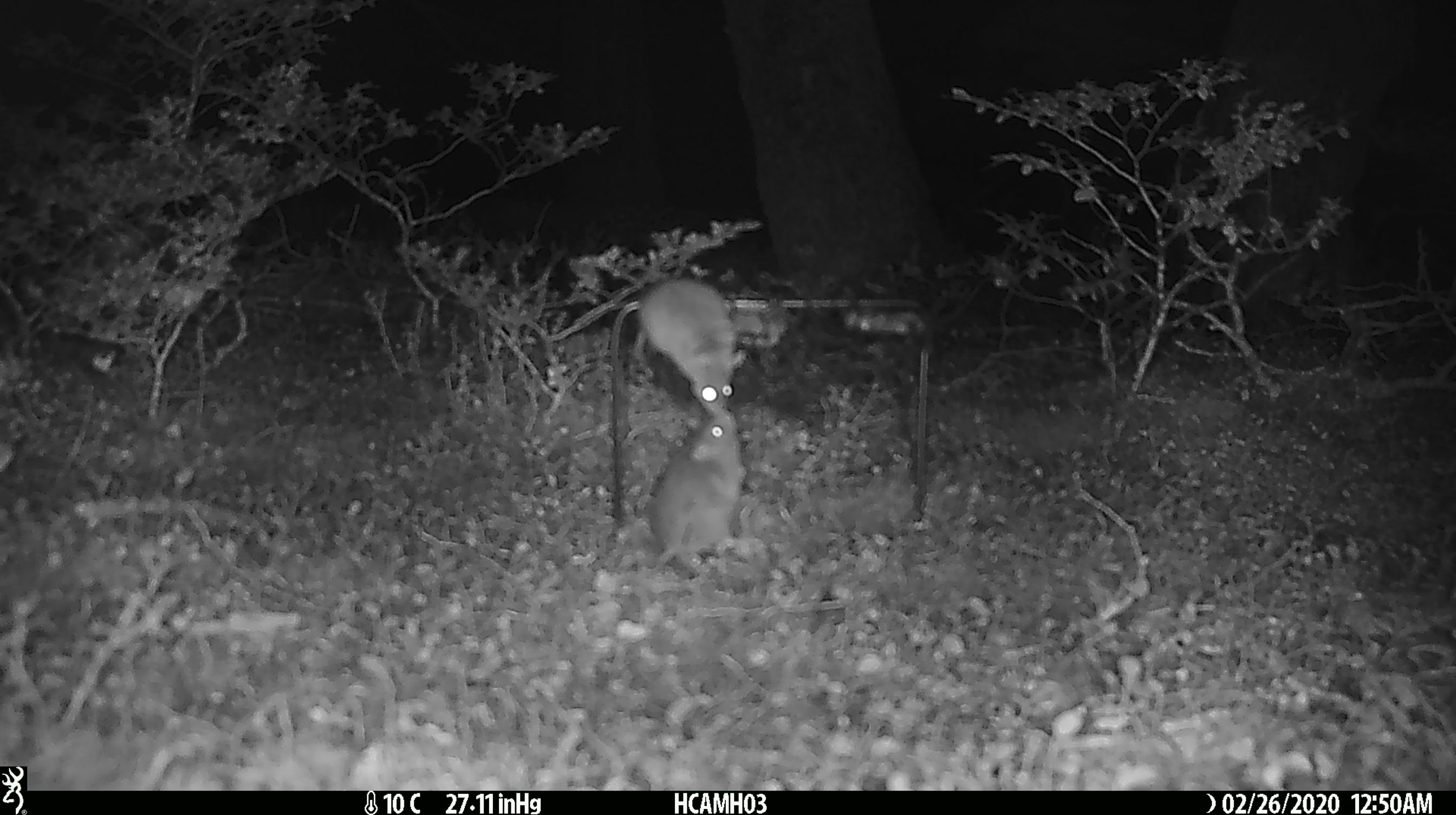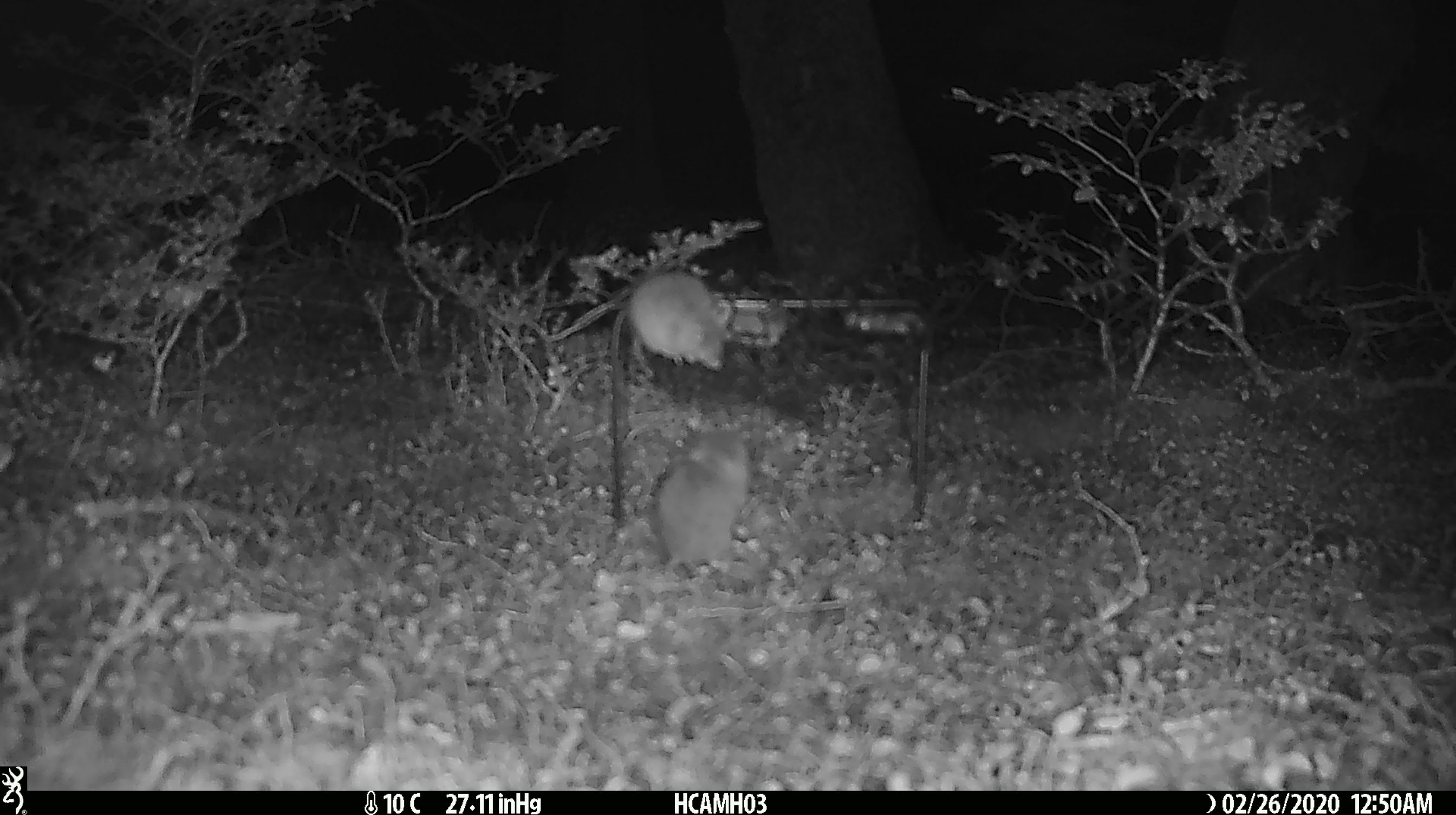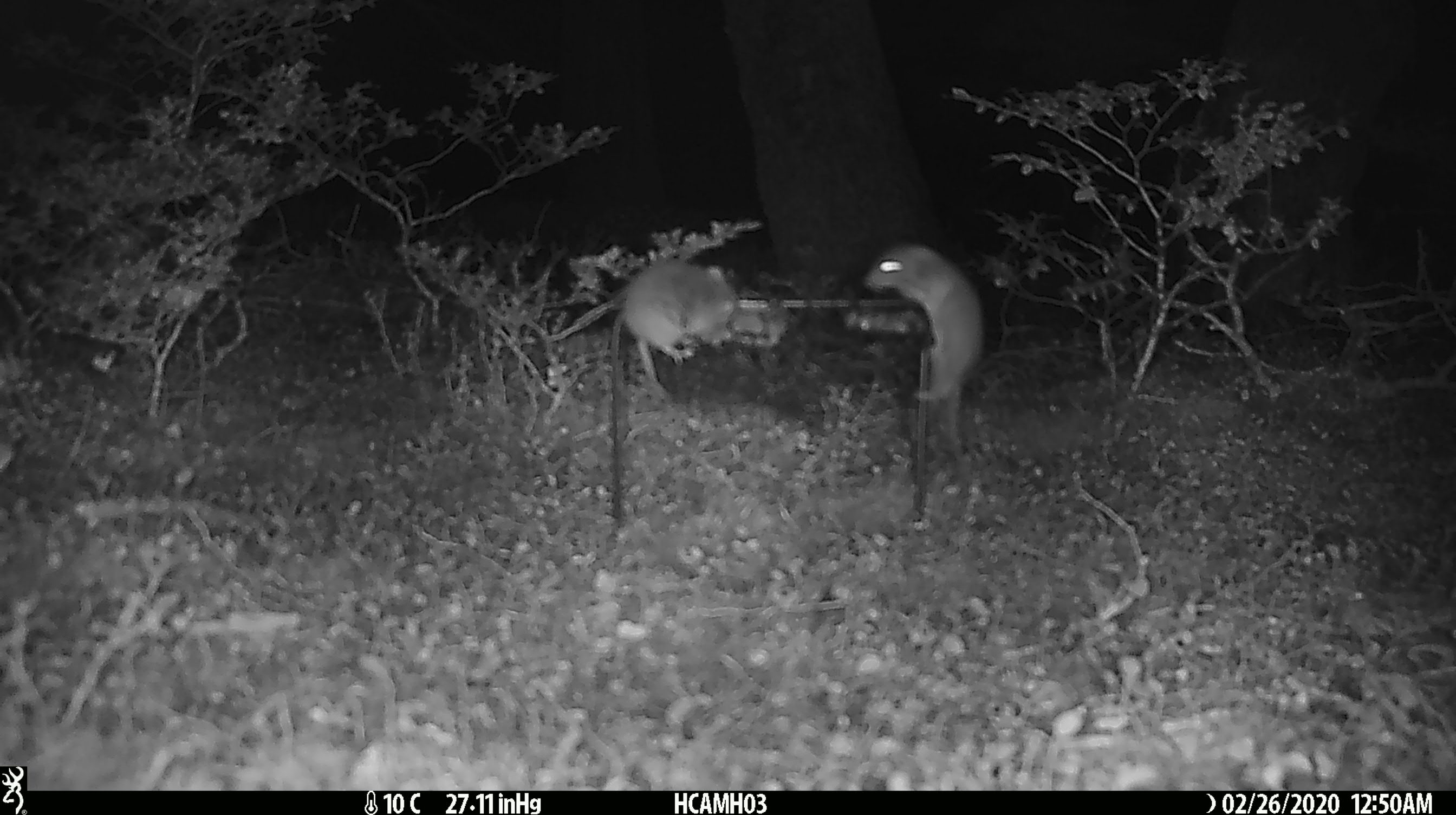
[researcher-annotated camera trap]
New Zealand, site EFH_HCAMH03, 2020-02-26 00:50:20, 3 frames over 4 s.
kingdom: Animalia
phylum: Chordata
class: Mammalia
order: Rodentia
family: Muridae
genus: Mus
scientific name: Mus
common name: mouse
Mouse (Mus).